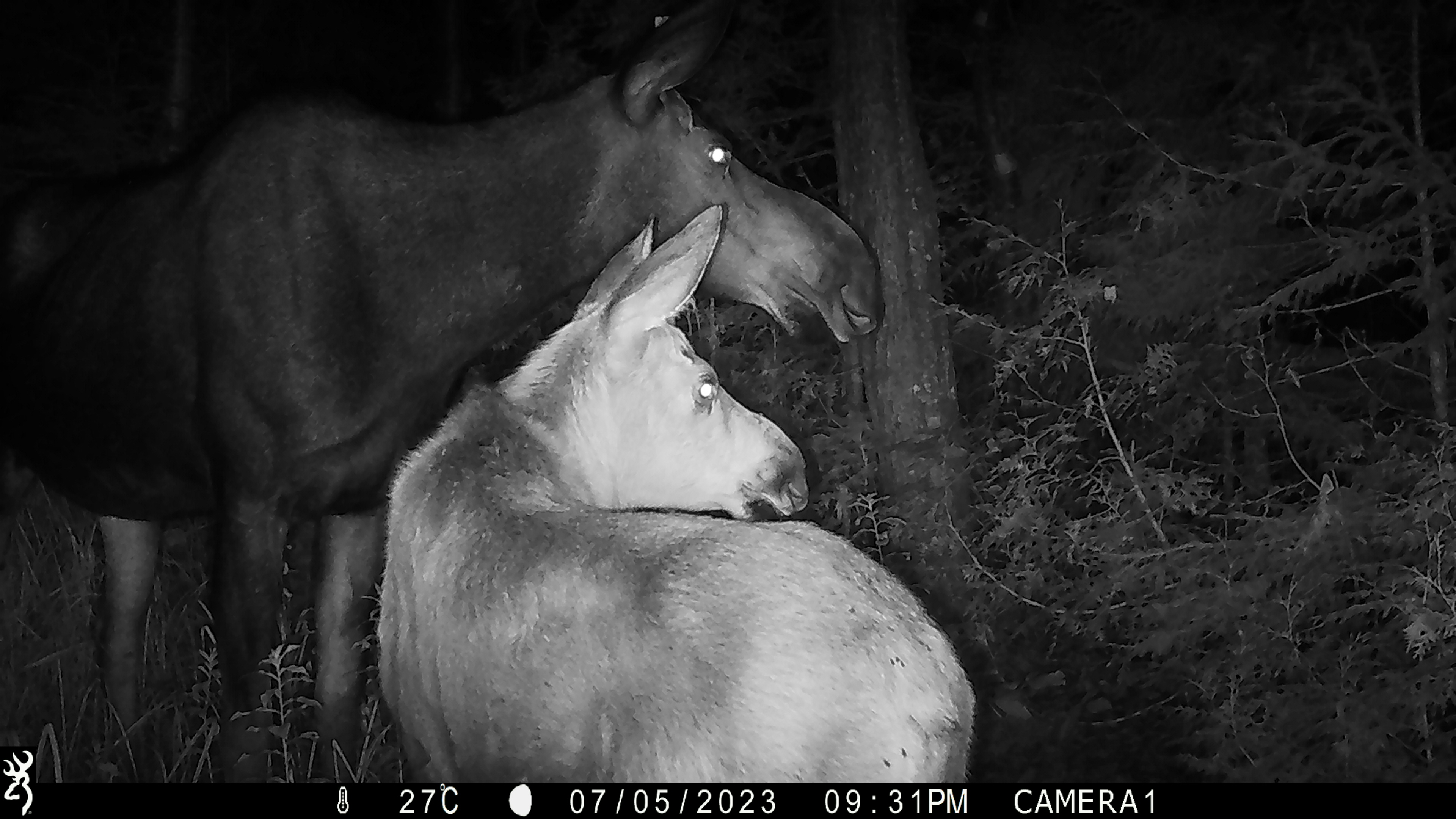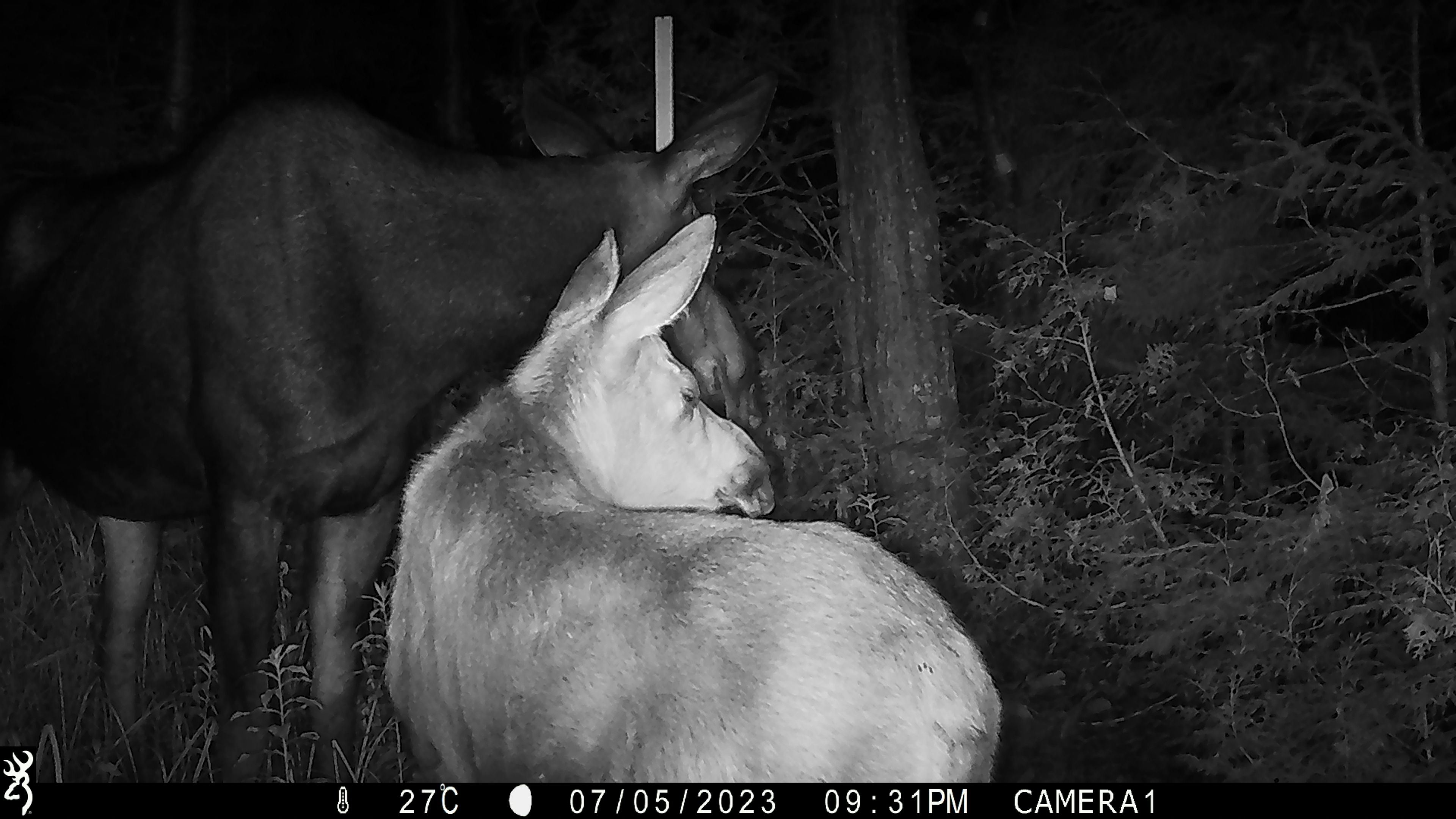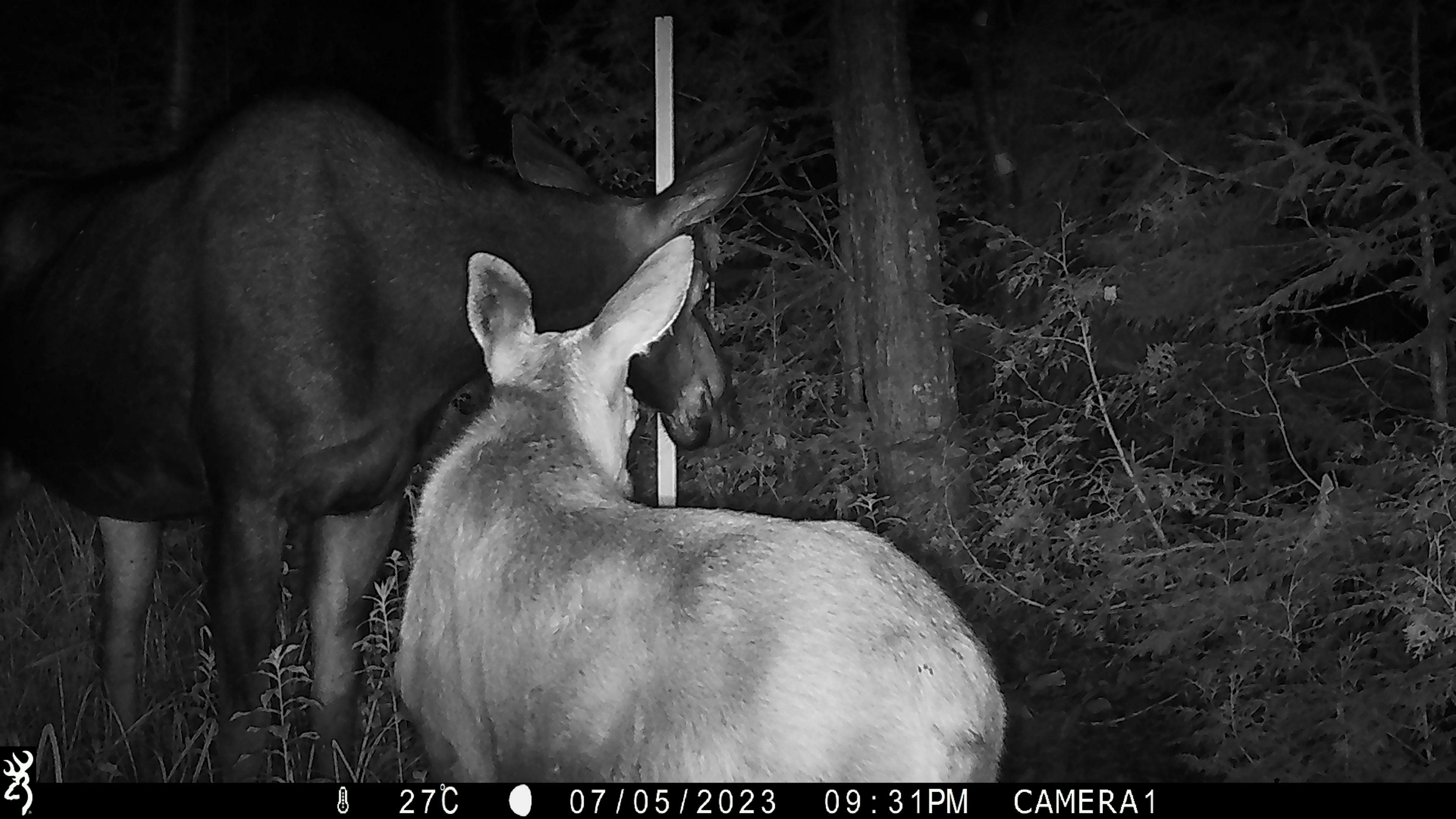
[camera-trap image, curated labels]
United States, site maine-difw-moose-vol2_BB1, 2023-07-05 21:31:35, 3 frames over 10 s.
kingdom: Animalia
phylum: Chordata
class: Mammalia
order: Artiodactyla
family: Cervidae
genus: Alces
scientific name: Alces alces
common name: moose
Moose (Alces alces).